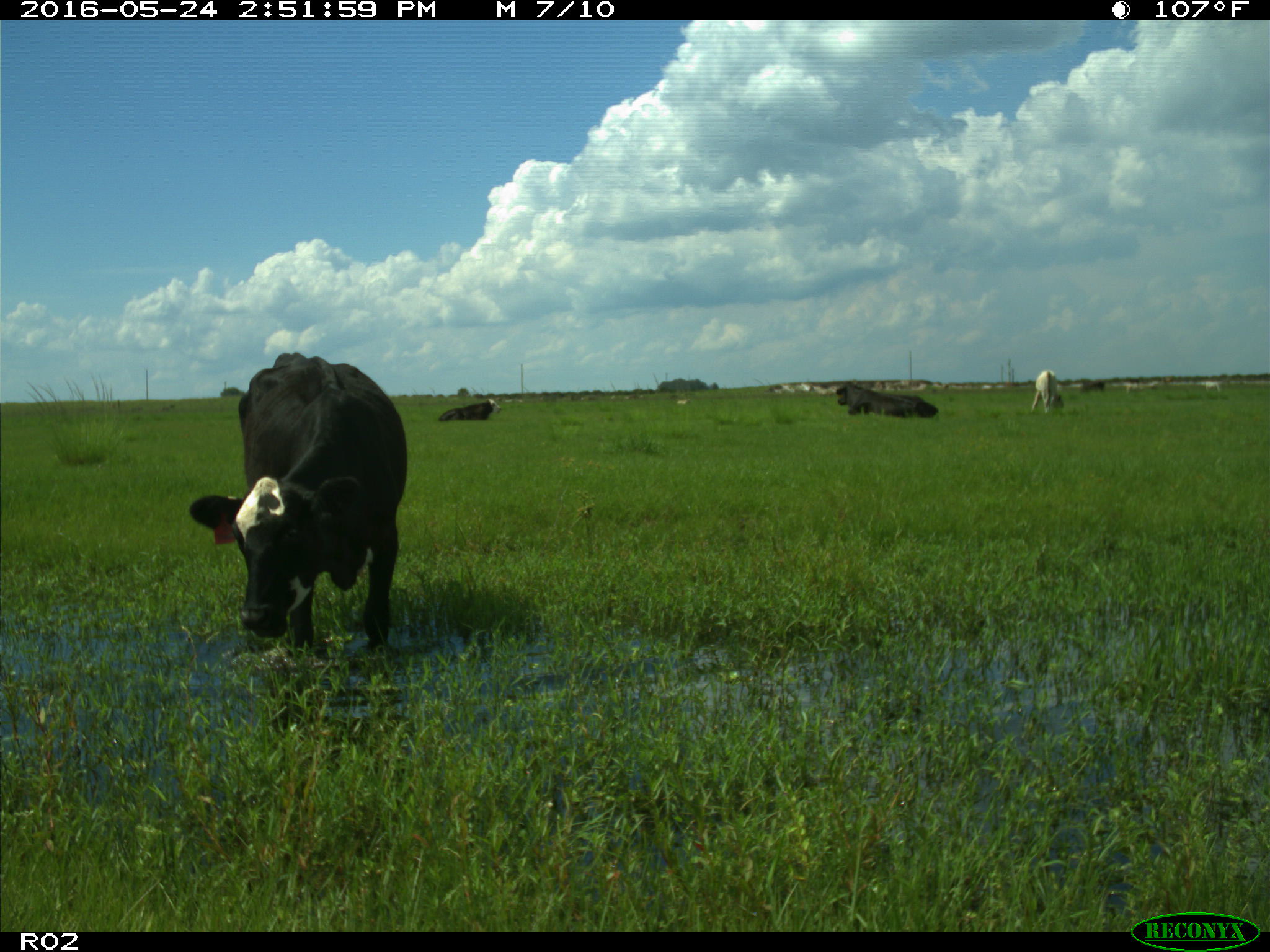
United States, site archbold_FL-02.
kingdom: Animalia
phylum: Chordata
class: Mammalia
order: Artiodactyla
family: Bovidae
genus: Bos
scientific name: Bos taurus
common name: domestic cow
Bos taurus (domestic cow).